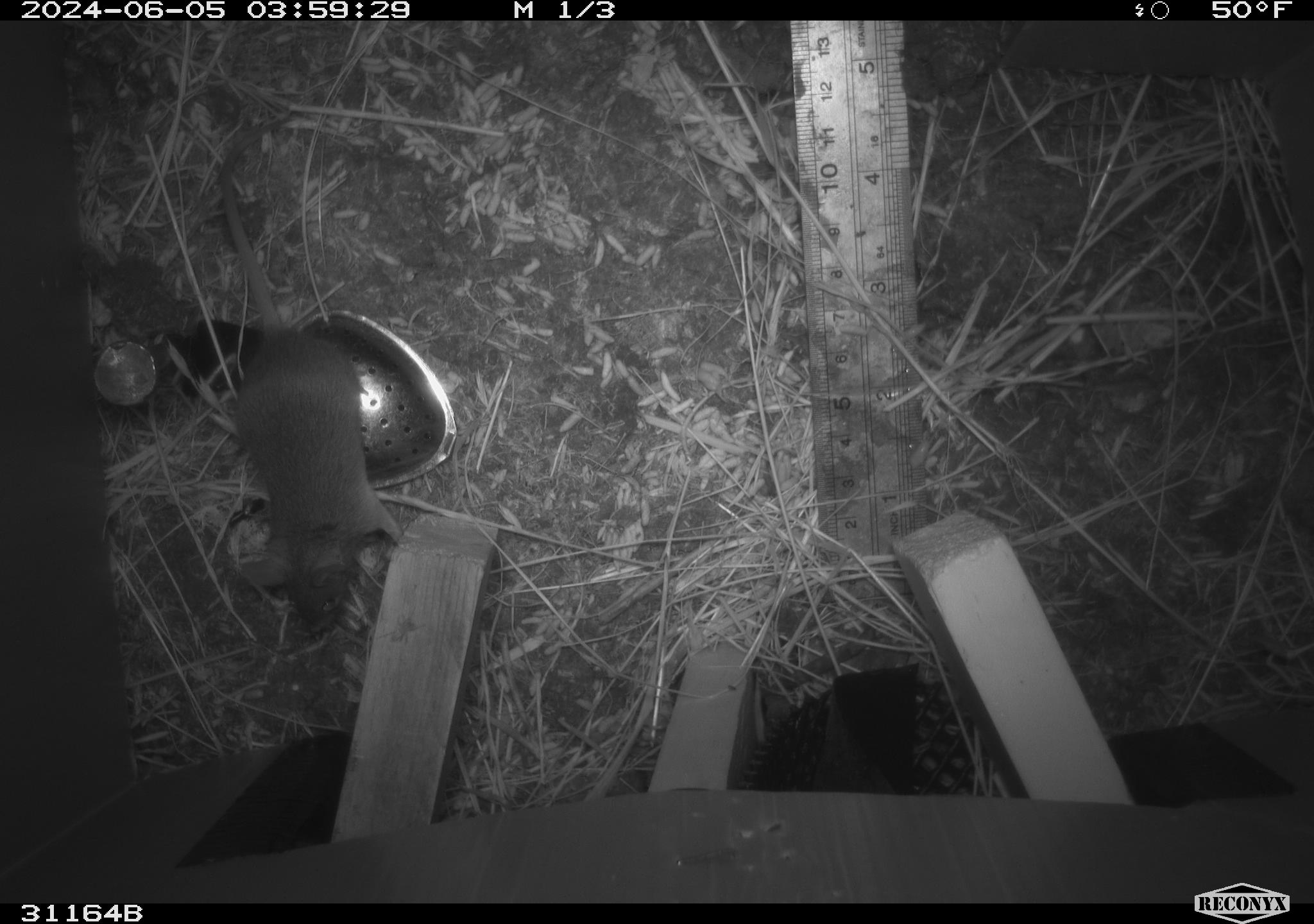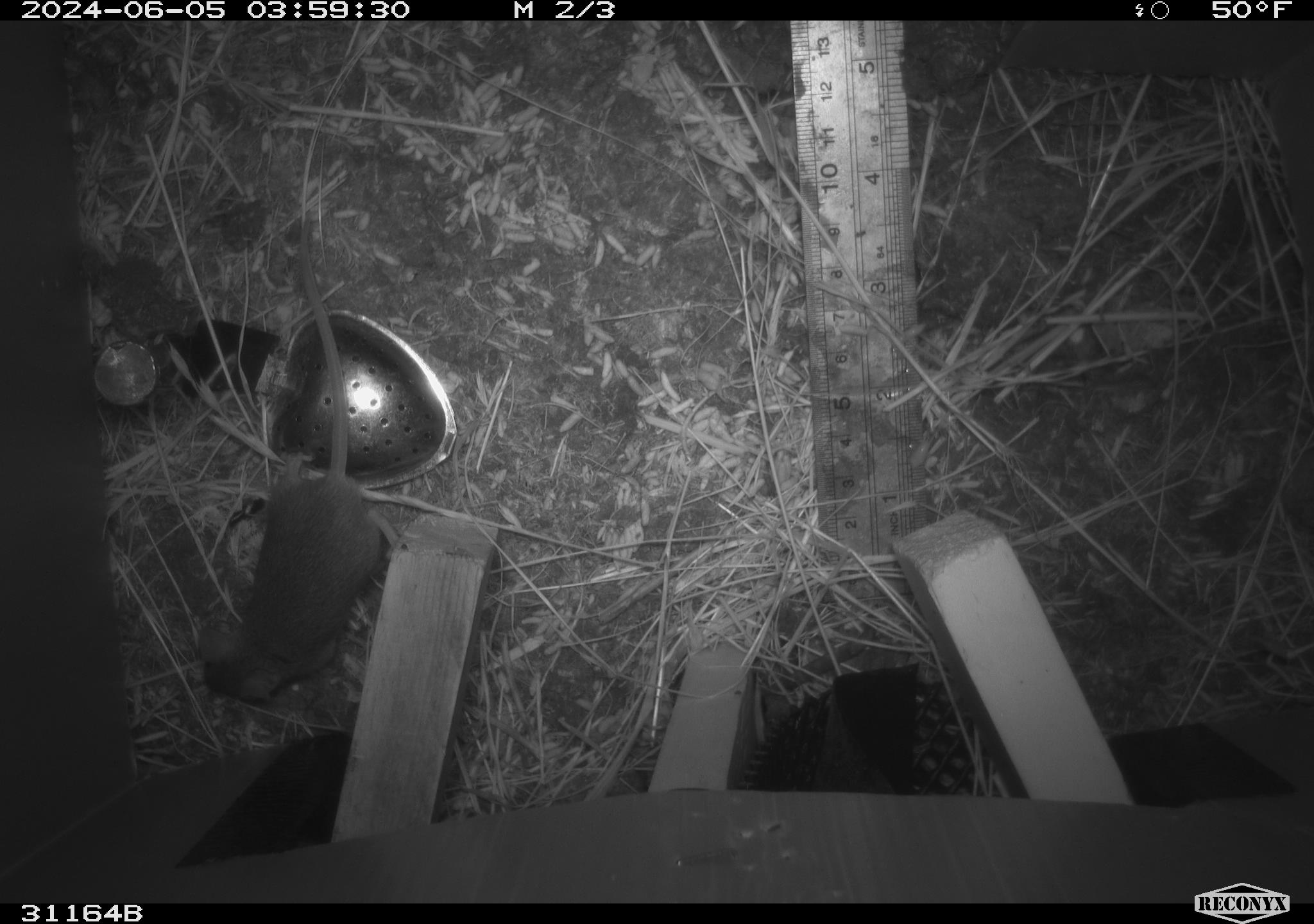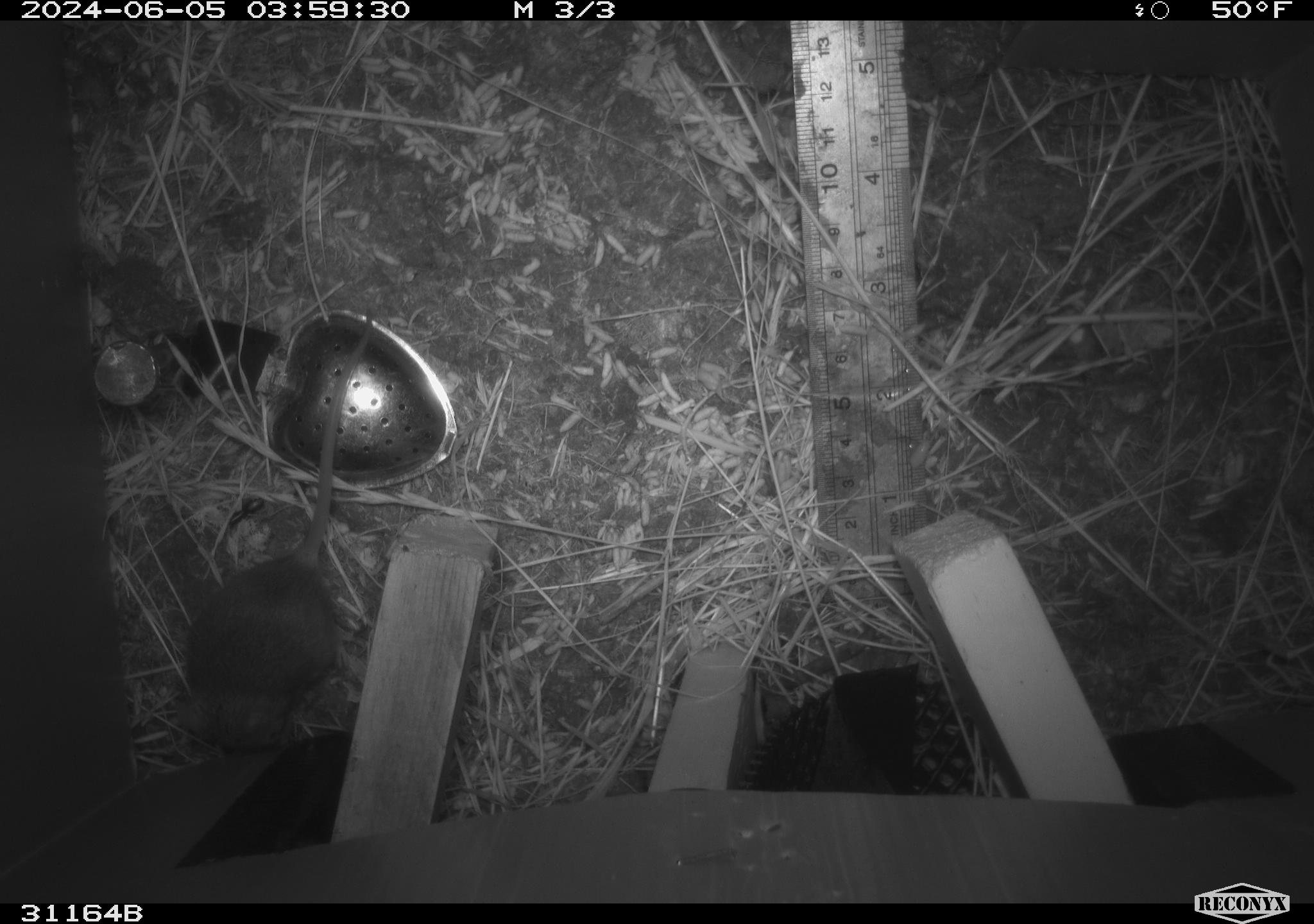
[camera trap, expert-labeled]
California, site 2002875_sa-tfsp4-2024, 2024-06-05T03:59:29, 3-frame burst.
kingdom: Animalia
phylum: Chordata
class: Mammalia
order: Rodentia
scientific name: Rodentia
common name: mouse species